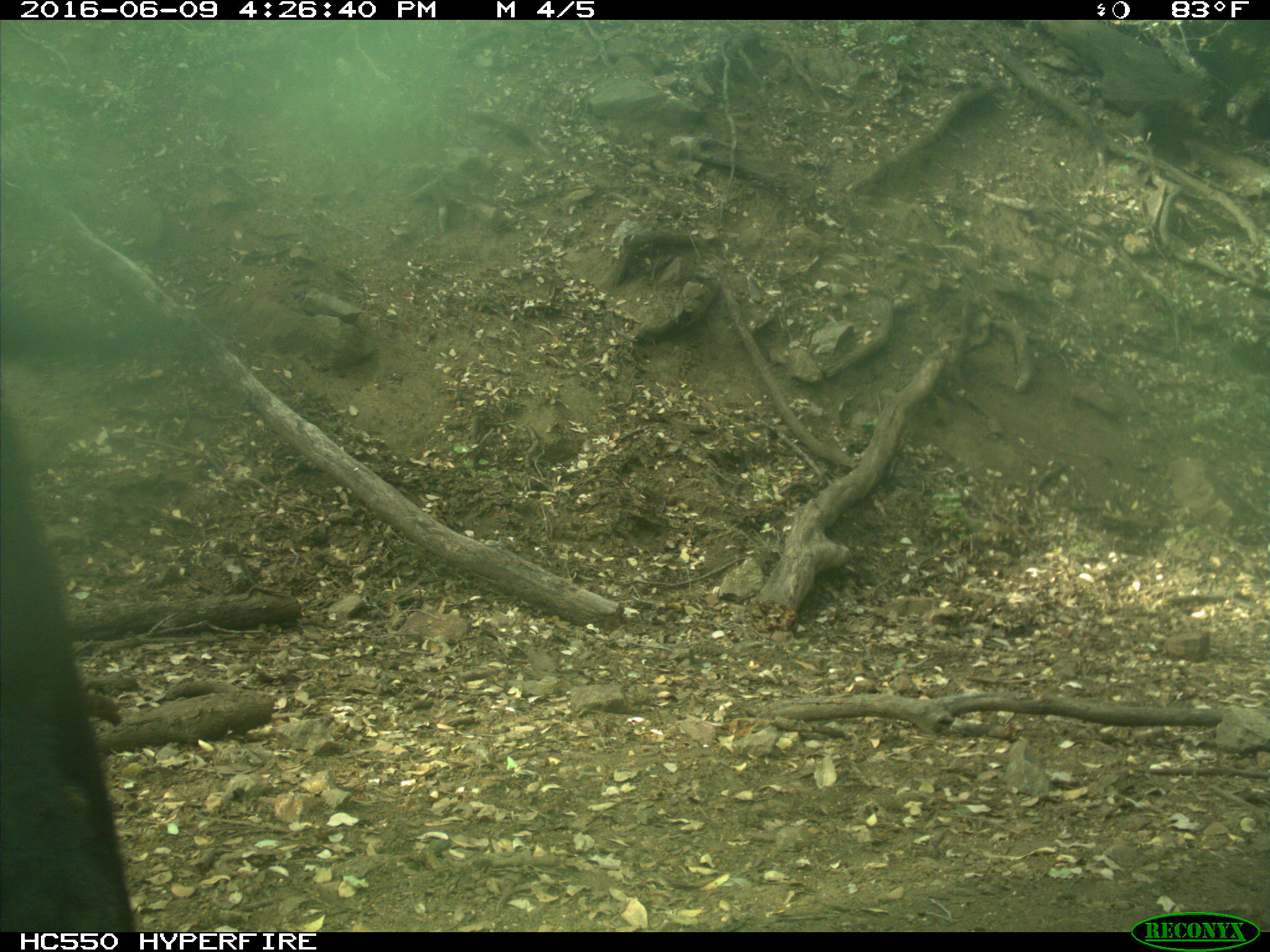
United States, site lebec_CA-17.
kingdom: Animalia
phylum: Chordata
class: Mammalia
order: Artiodactyla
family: Bovidae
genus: Bos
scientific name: Bos taurus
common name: domestic cow